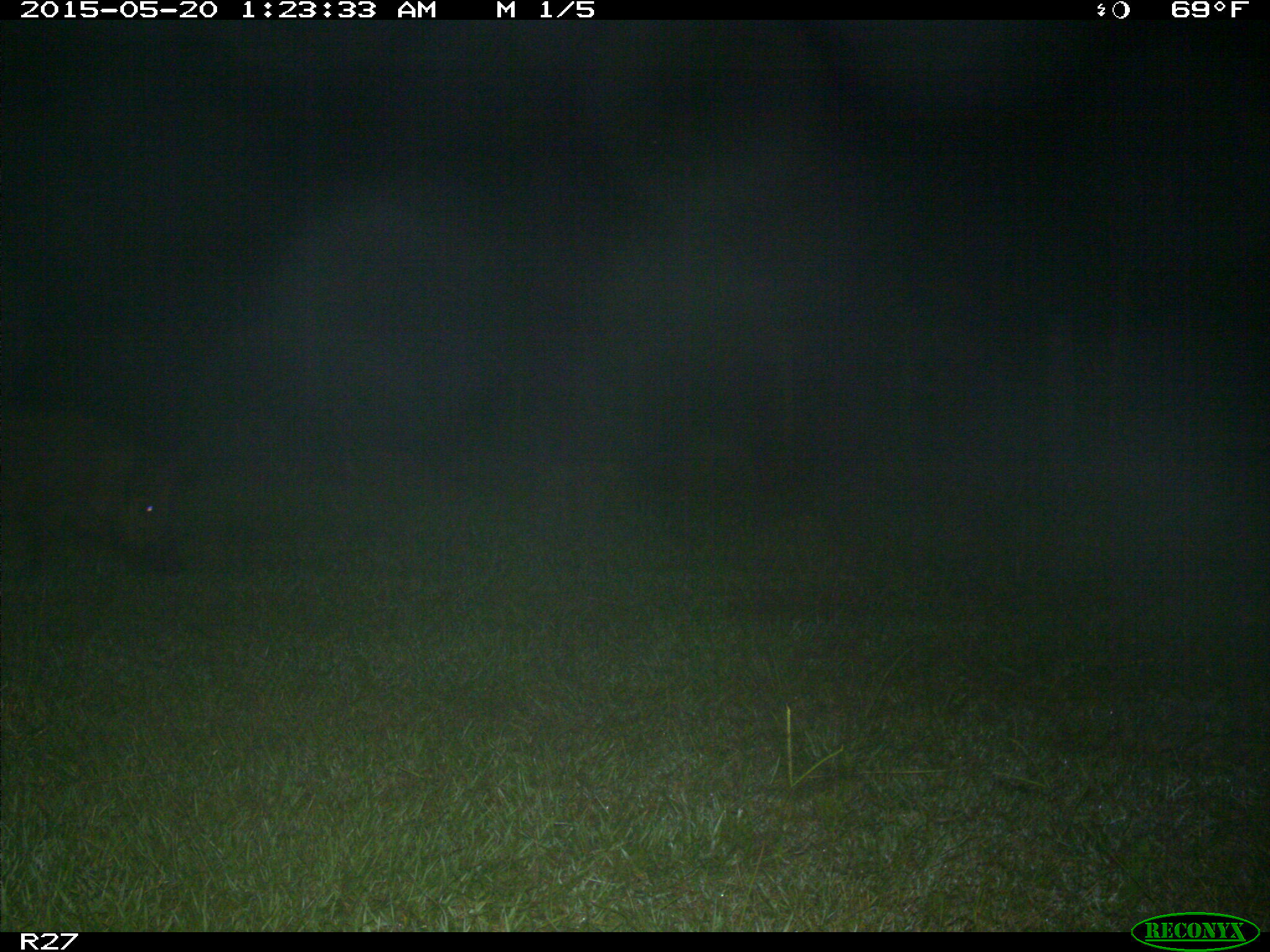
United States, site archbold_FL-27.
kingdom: Animalia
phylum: Chordata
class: Mammalia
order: Artiodactyla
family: Suidae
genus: Sus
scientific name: Sus scrofa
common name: wild boar